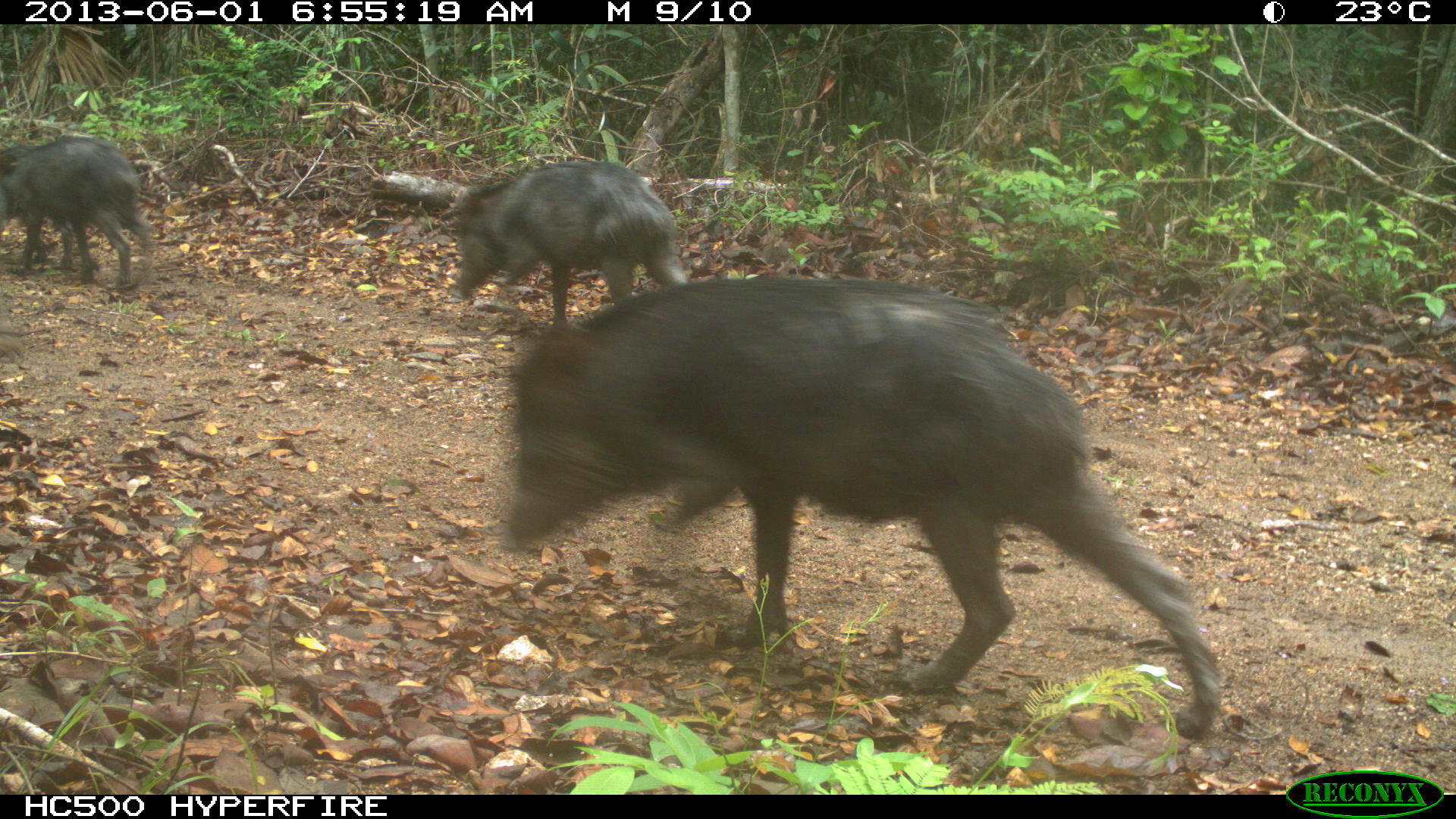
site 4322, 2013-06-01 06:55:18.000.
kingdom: Animalia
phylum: Chordata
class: Mammalia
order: Artiodactyla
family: Tayassuidae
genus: Tayassu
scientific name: Tayassu pecari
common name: white-lipped peccary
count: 39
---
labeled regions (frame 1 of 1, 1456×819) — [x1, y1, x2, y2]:
tayassu pecari: [499, 274, 1223, 743]; [450, 158, 685, 336]; [0, 131, 150, 294]